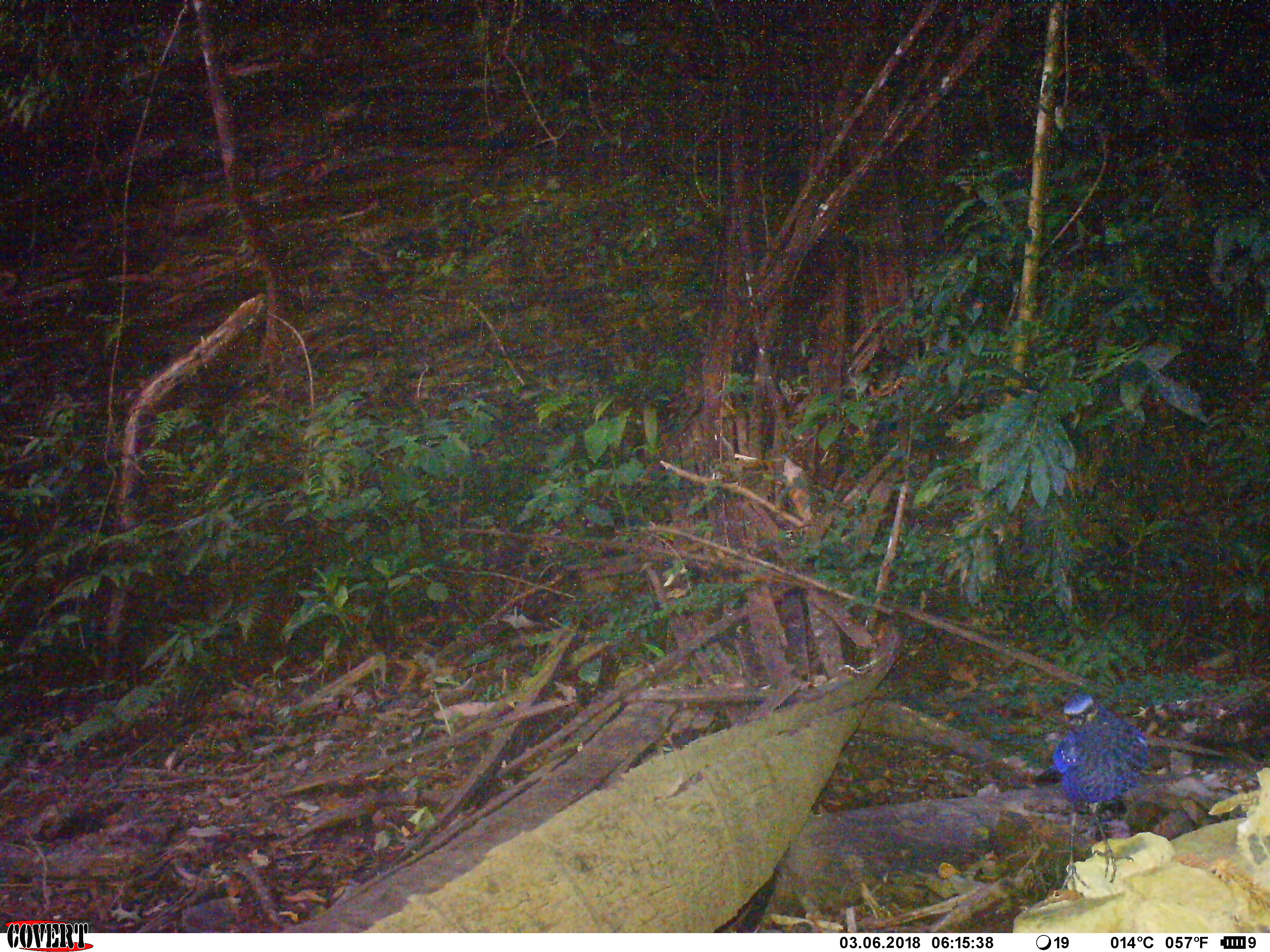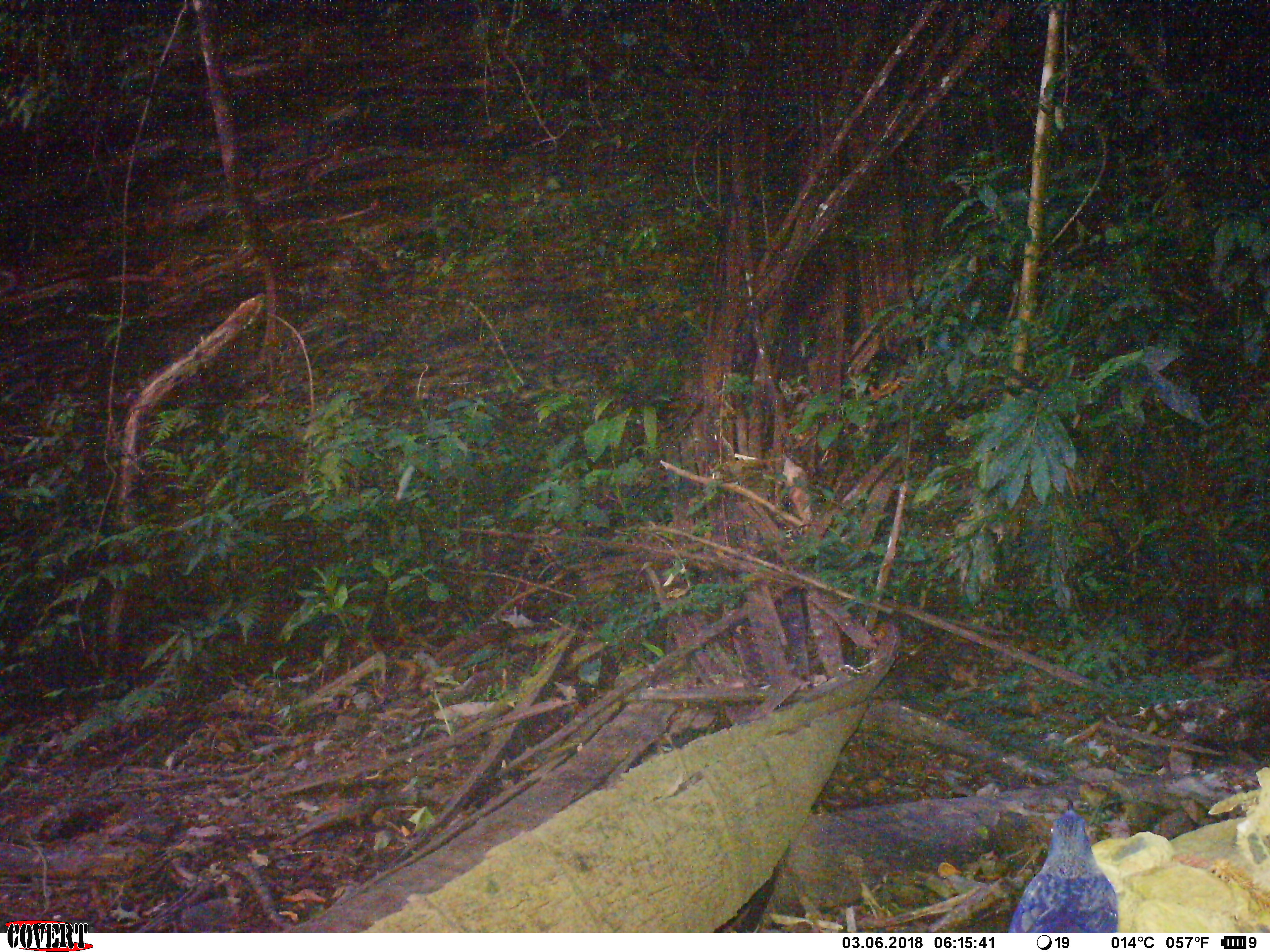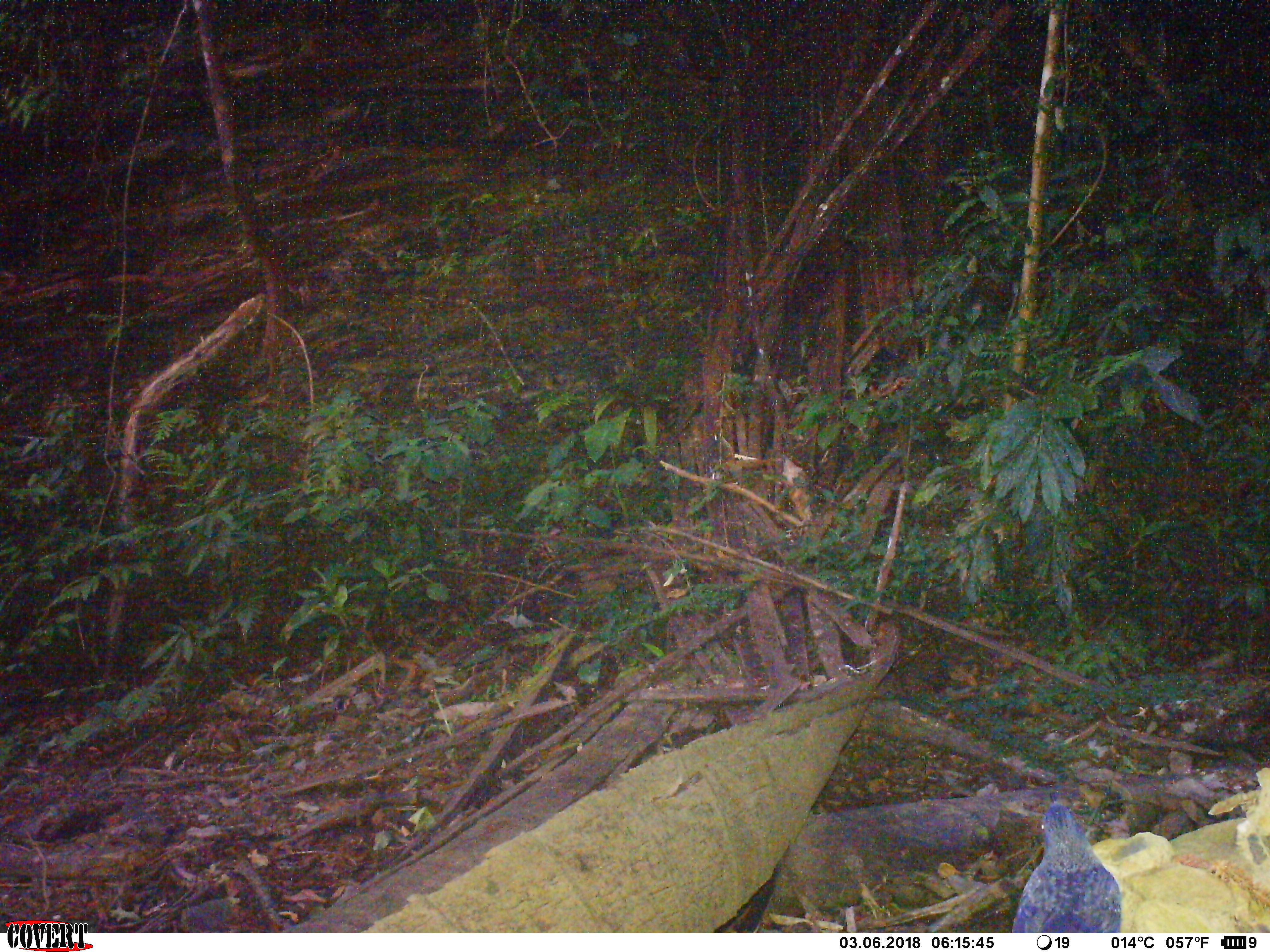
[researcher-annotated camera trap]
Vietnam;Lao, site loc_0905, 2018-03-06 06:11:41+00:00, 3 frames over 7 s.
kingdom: Animalia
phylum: Chordata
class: Aves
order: Passeriformes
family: Muscicapidae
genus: Myophonus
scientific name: Myophonus caeruleus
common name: blue whistling thrush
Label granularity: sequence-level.